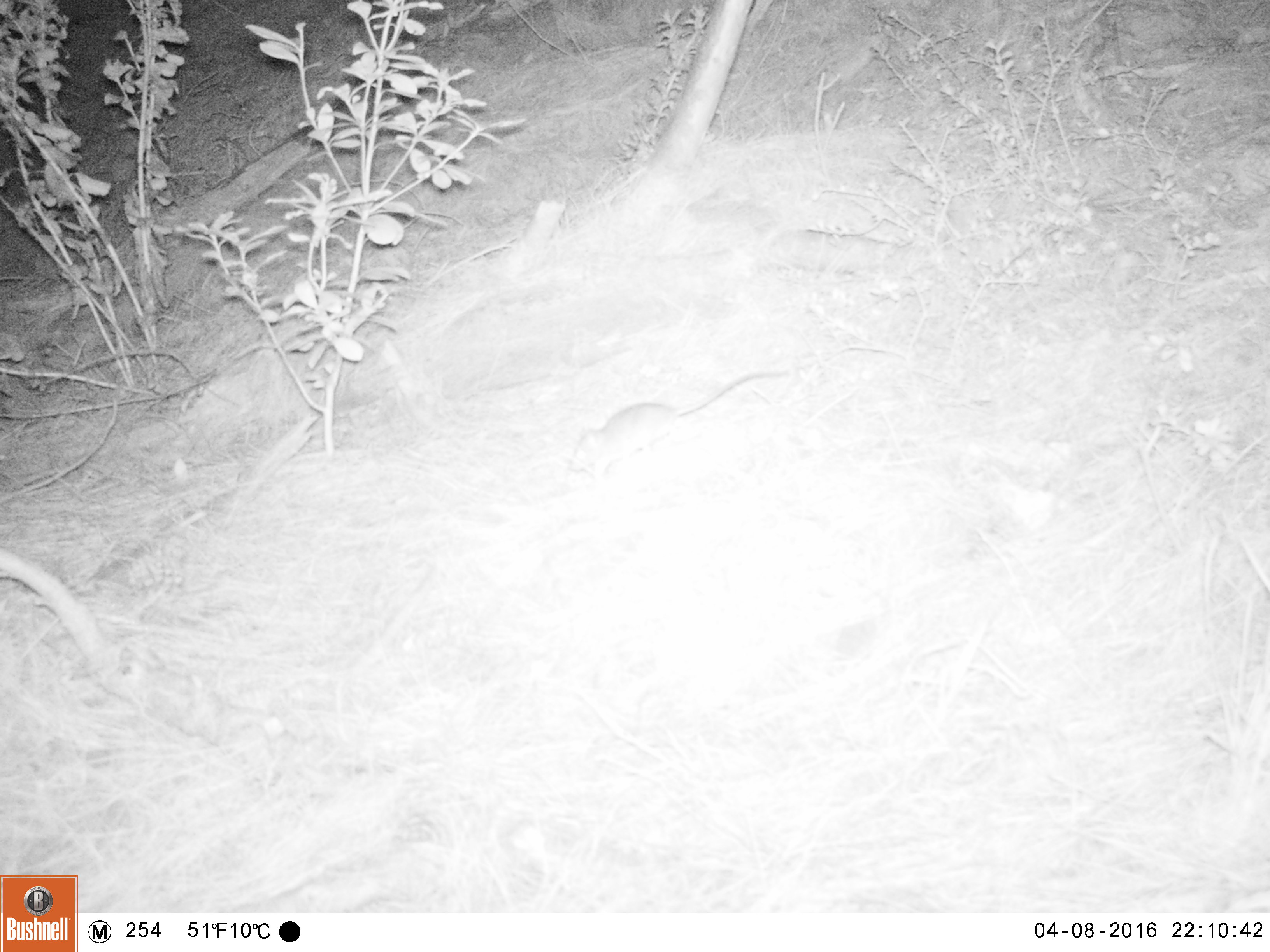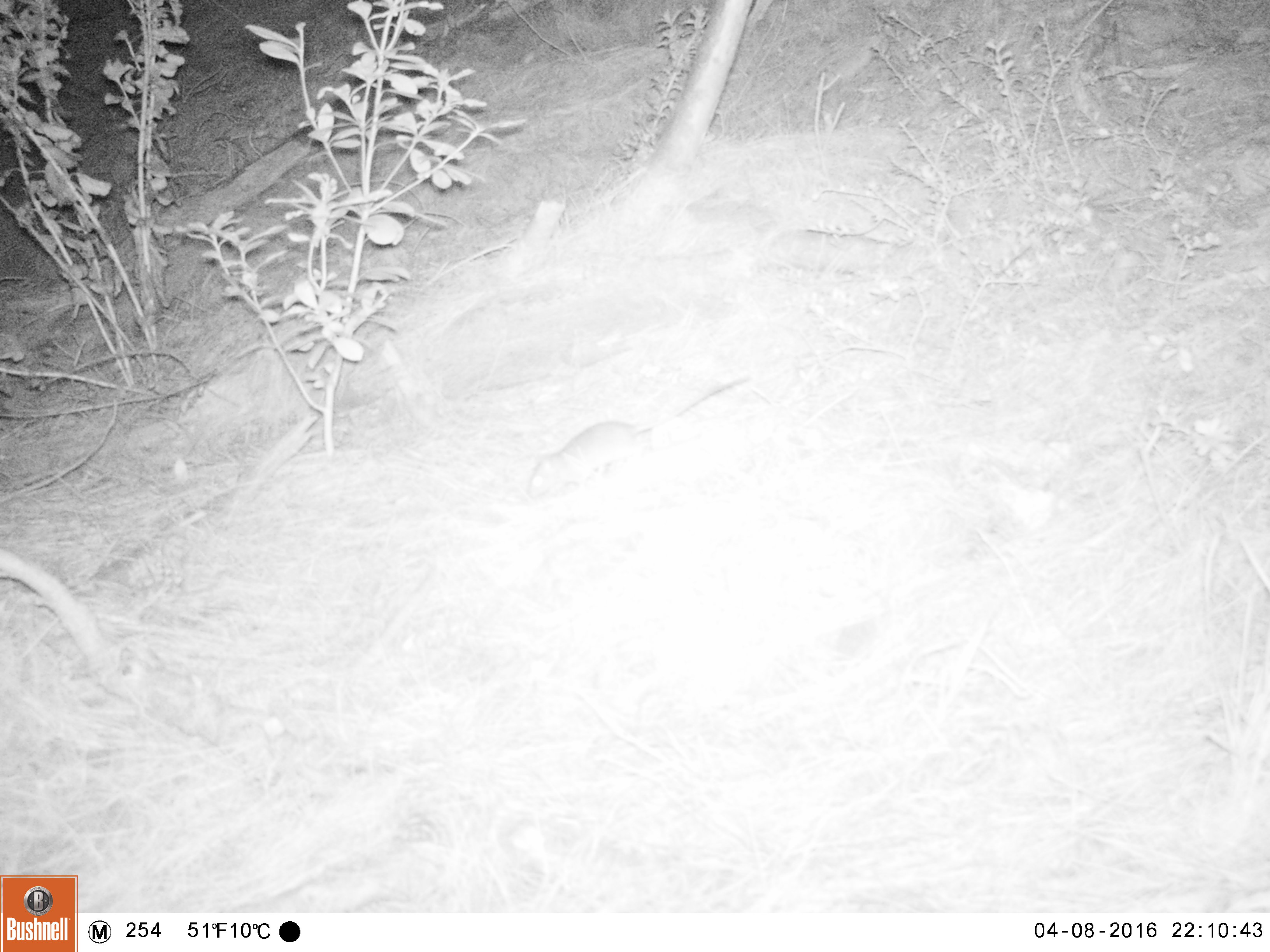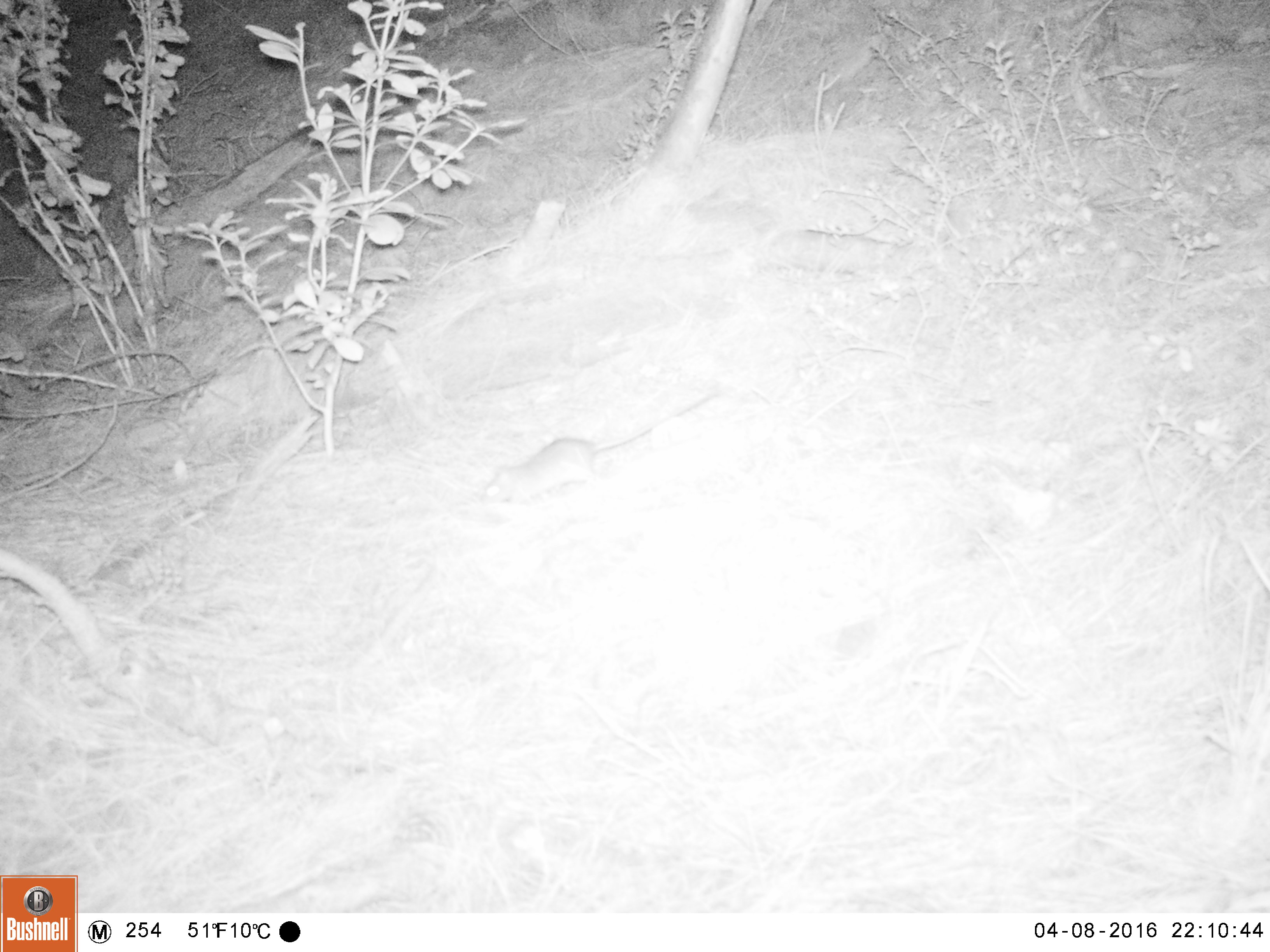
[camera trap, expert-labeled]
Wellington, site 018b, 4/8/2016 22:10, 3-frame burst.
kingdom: Animalia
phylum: Chordata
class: Mammalia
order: Rodentia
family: Muridae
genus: Rattus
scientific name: Rattus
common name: rat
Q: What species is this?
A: Rat (Rattus).